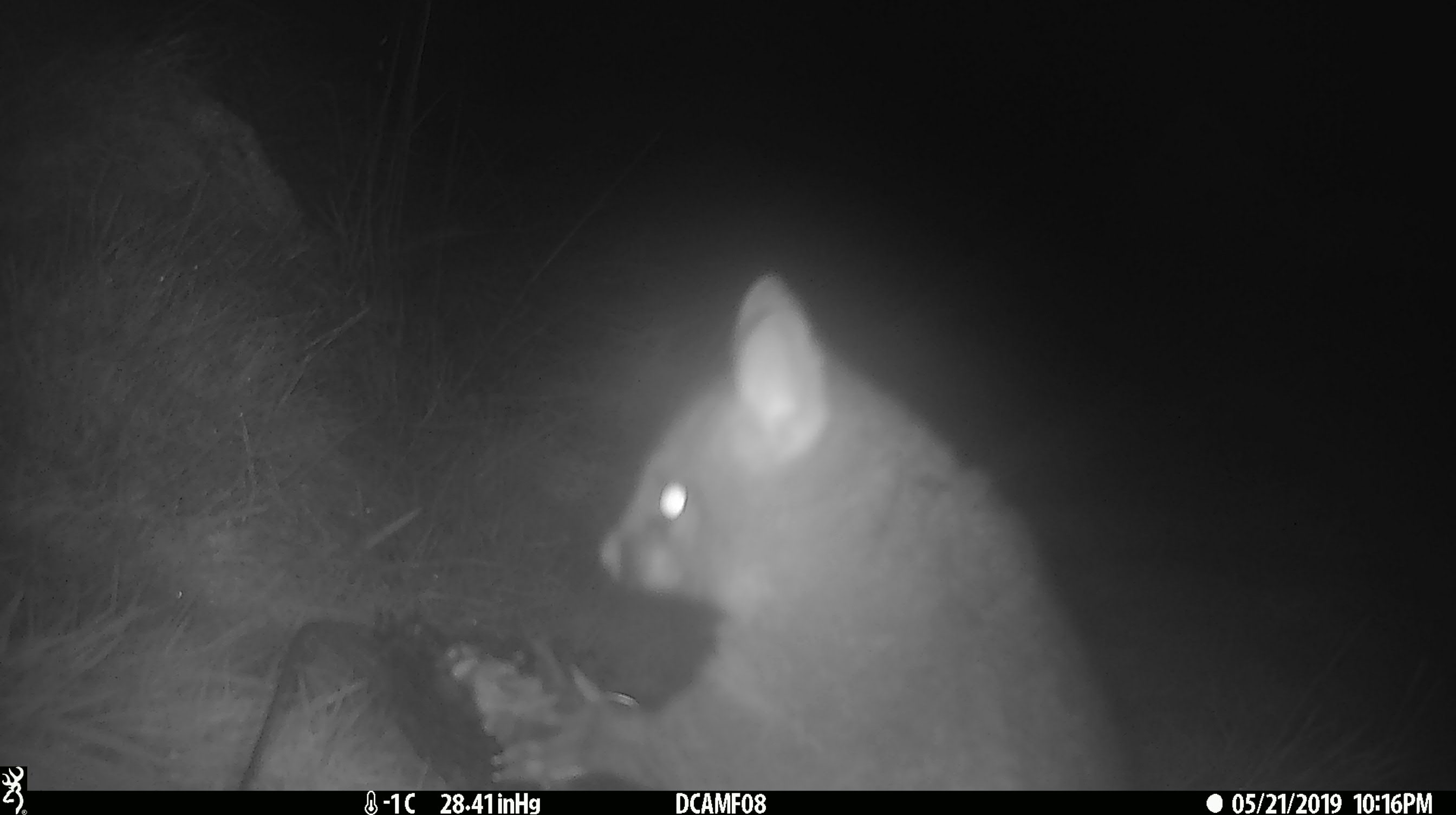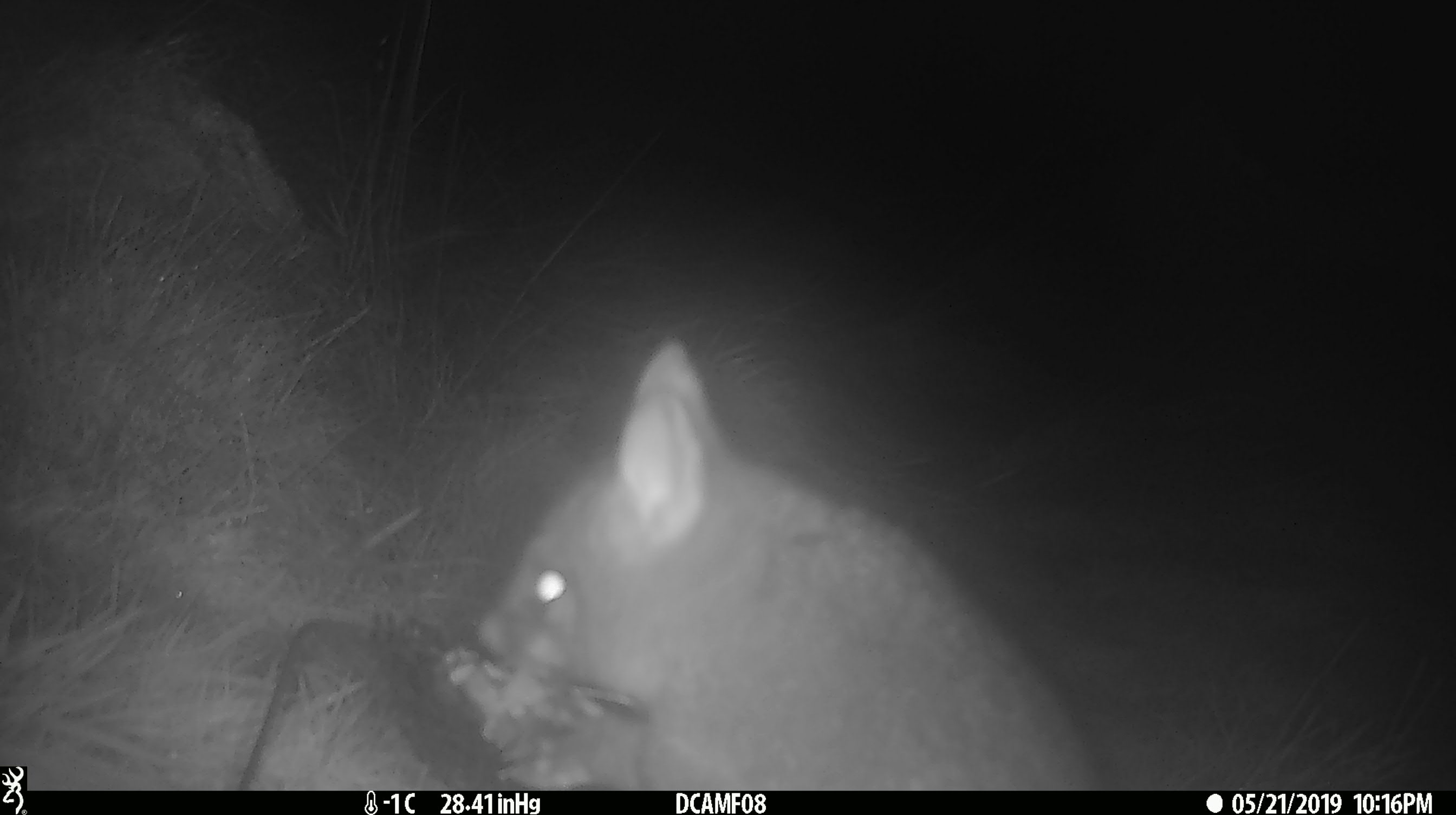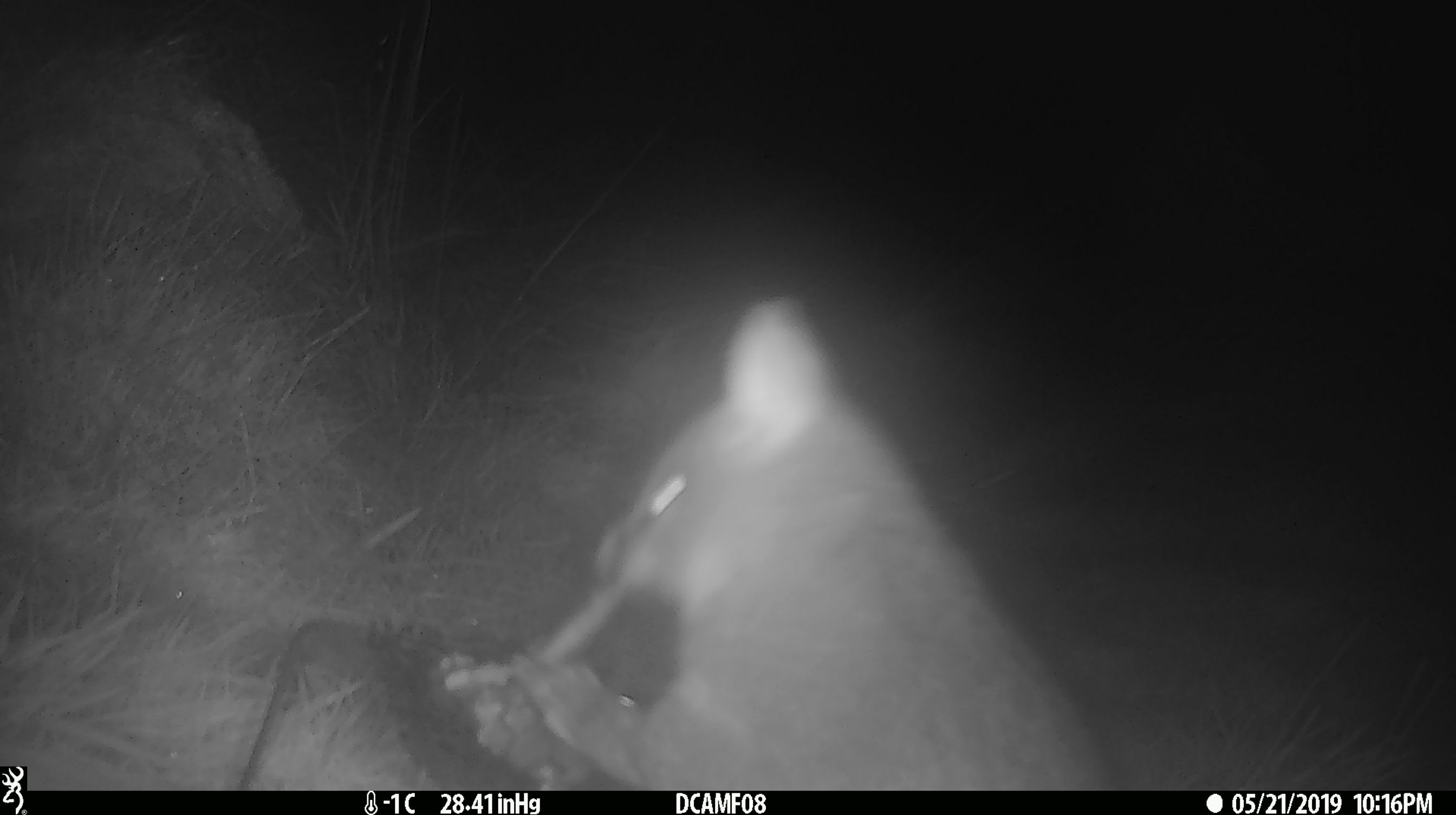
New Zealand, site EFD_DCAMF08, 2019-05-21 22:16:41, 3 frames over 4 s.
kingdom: Animalia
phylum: Chordata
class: Mammalia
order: Diprotodontia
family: Phalangeridae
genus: Trichosurus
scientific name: Trichosurus vulpecula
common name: common brushtail possum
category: possum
Possum (common brushtail possum) (Trichosurus vulpecula).